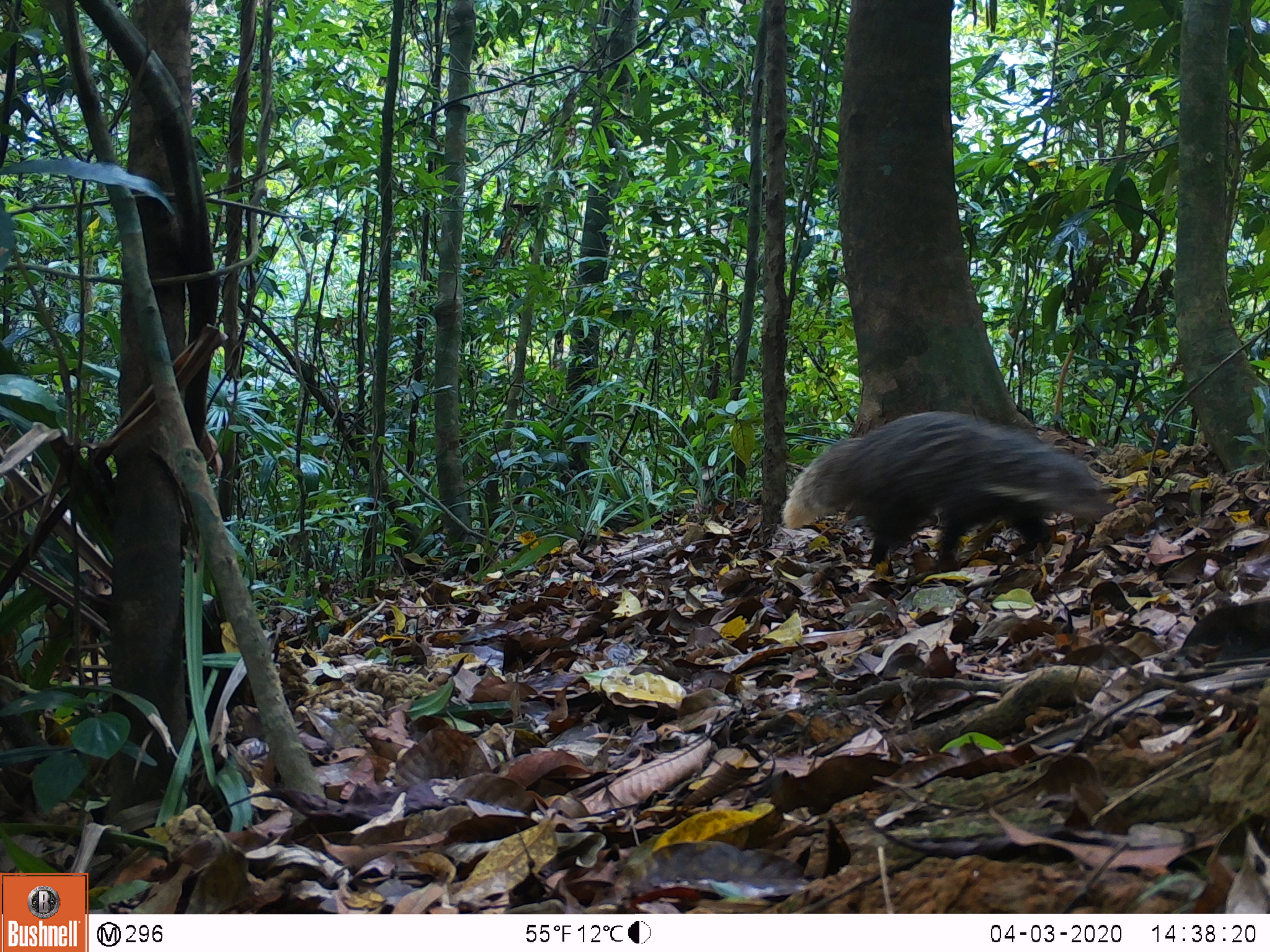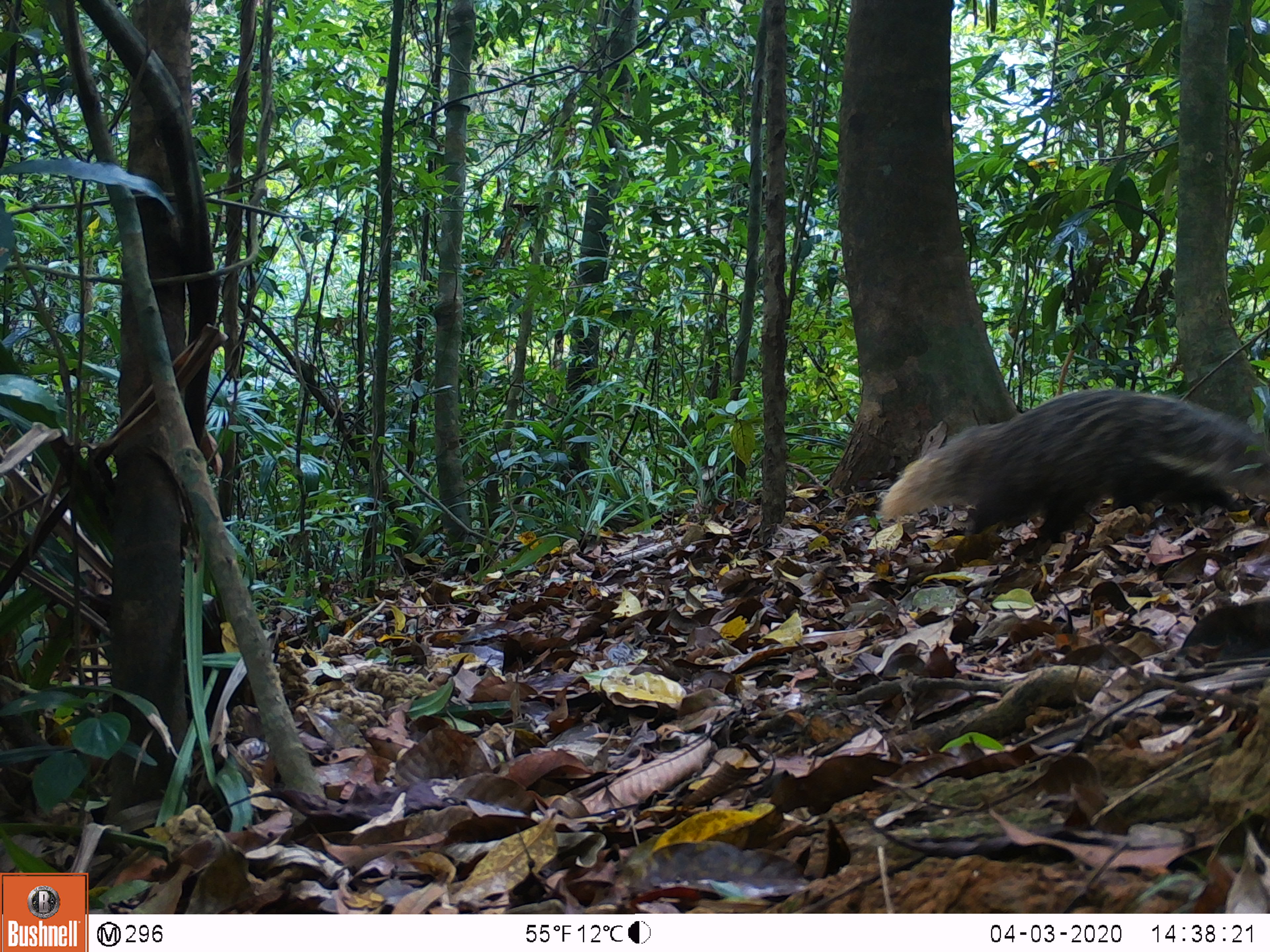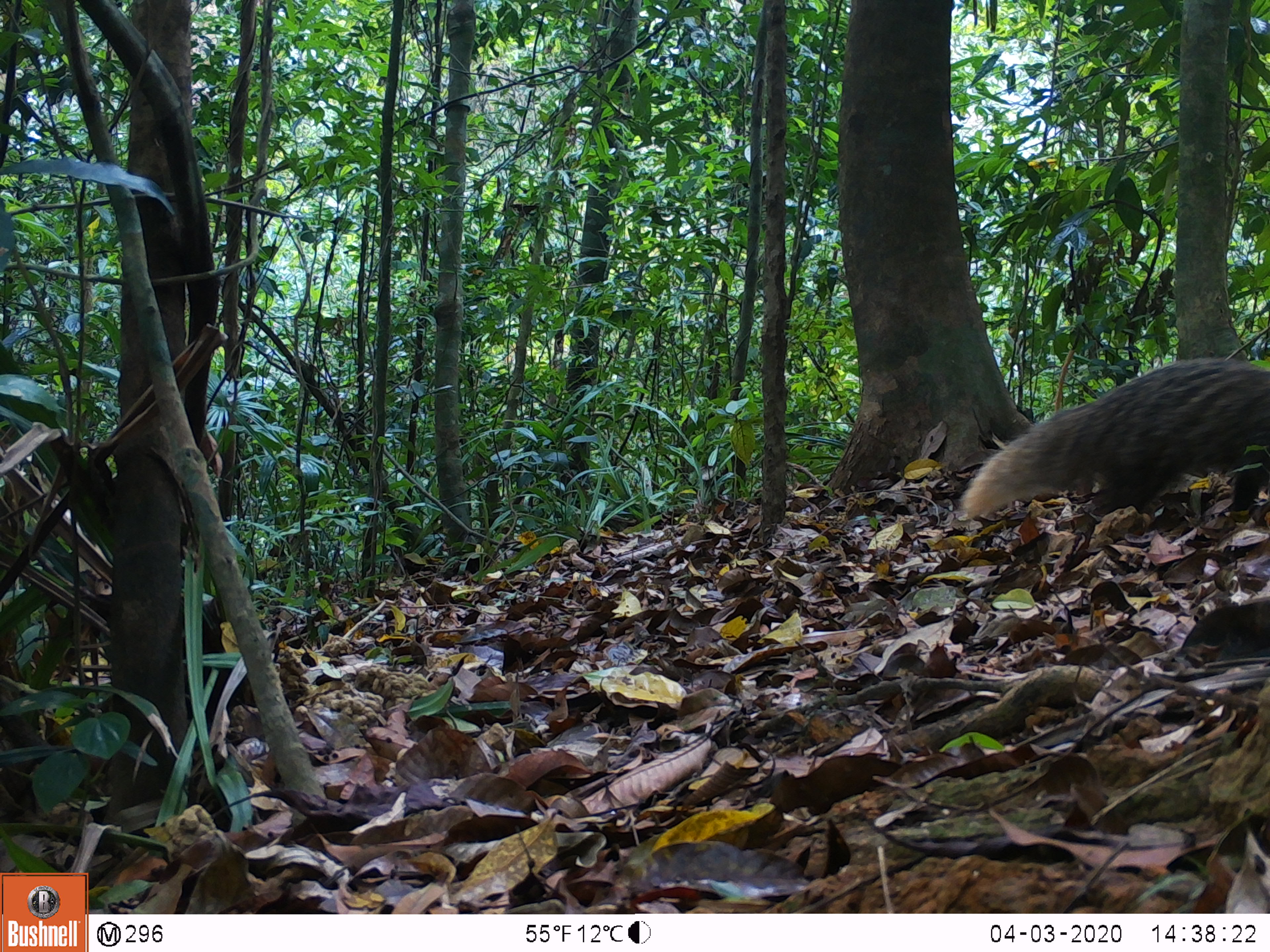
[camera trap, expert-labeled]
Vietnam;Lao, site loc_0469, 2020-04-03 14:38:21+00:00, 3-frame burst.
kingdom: Animalia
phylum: Chordata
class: Mammalia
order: Carnivora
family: Herpestidae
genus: Urva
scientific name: Urva urva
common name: crab-eating mongoose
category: crab eating mongoose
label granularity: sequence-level